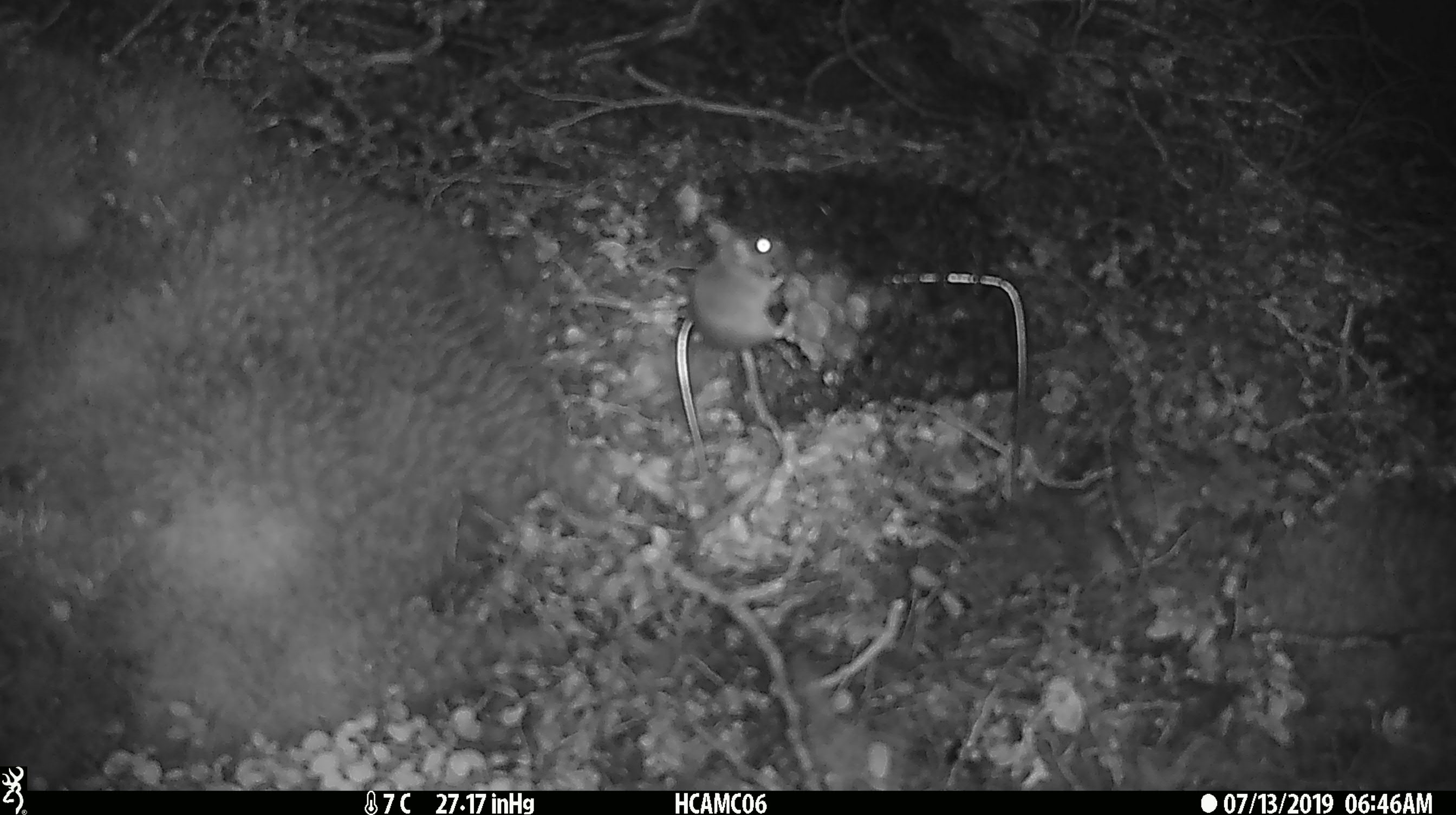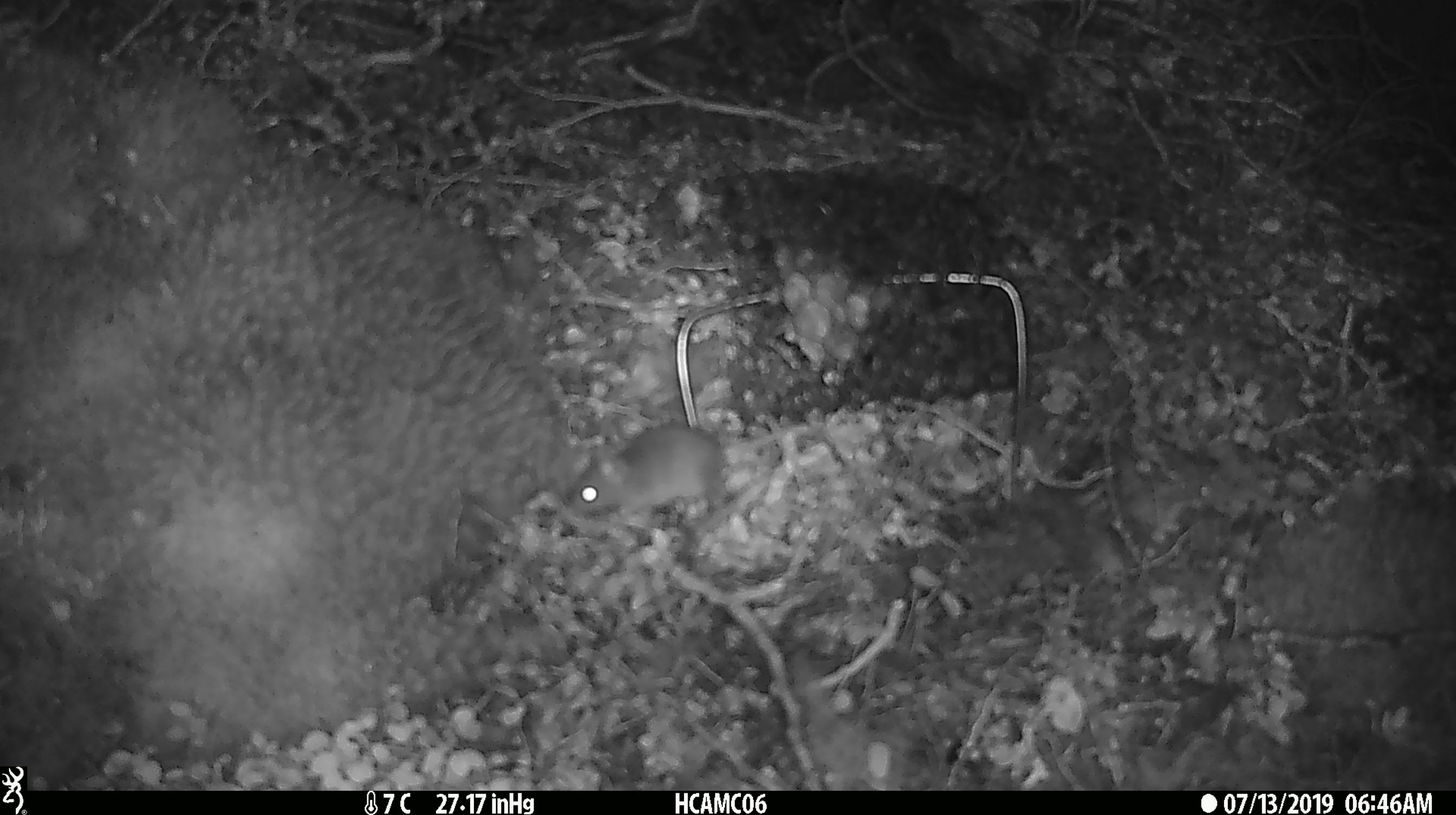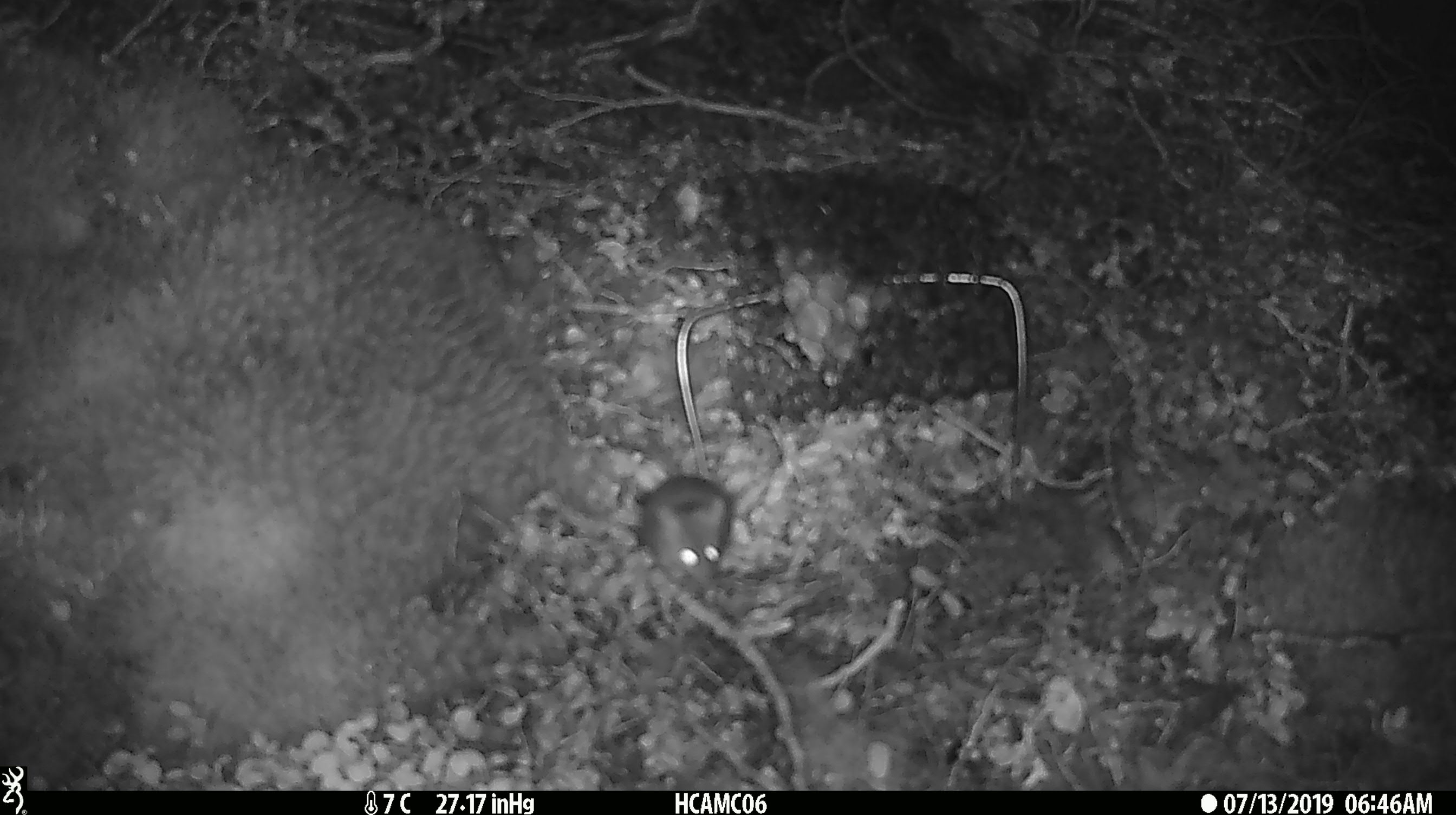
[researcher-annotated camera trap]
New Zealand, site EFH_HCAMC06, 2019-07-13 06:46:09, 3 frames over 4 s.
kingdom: Animalia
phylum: Chordata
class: Mammalia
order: Rodentia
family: Muridae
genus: Mus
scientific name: Mus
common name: mouse